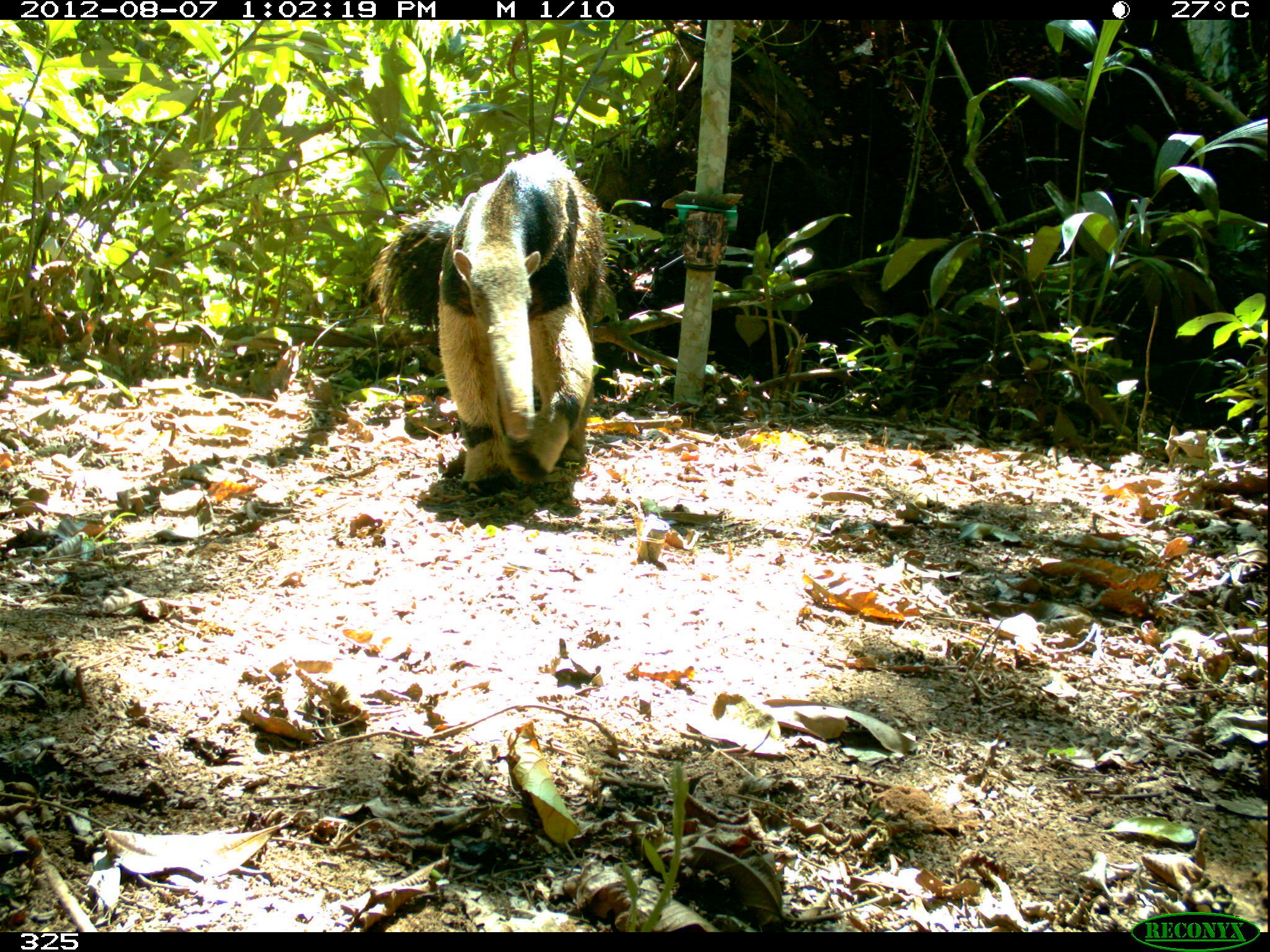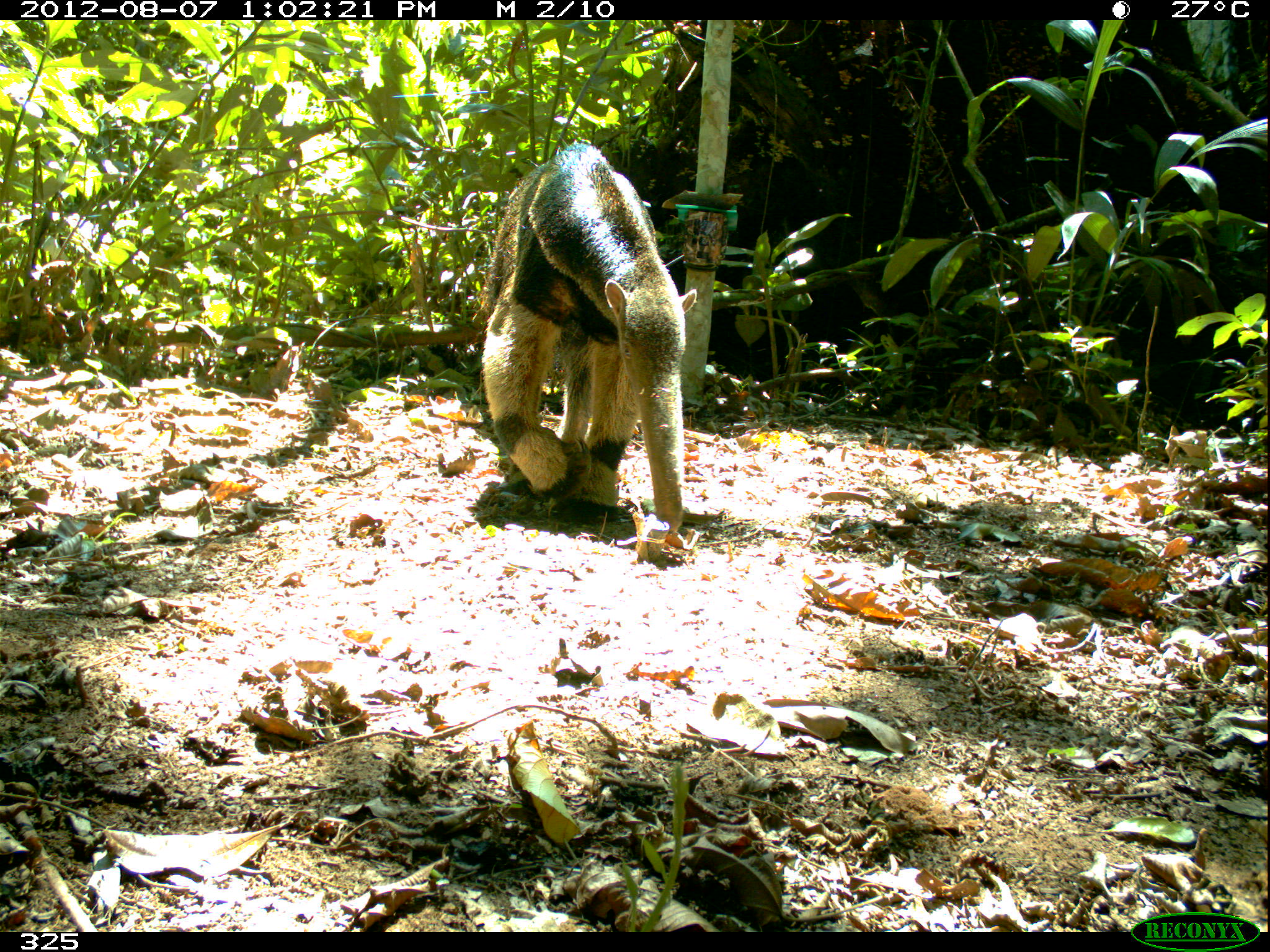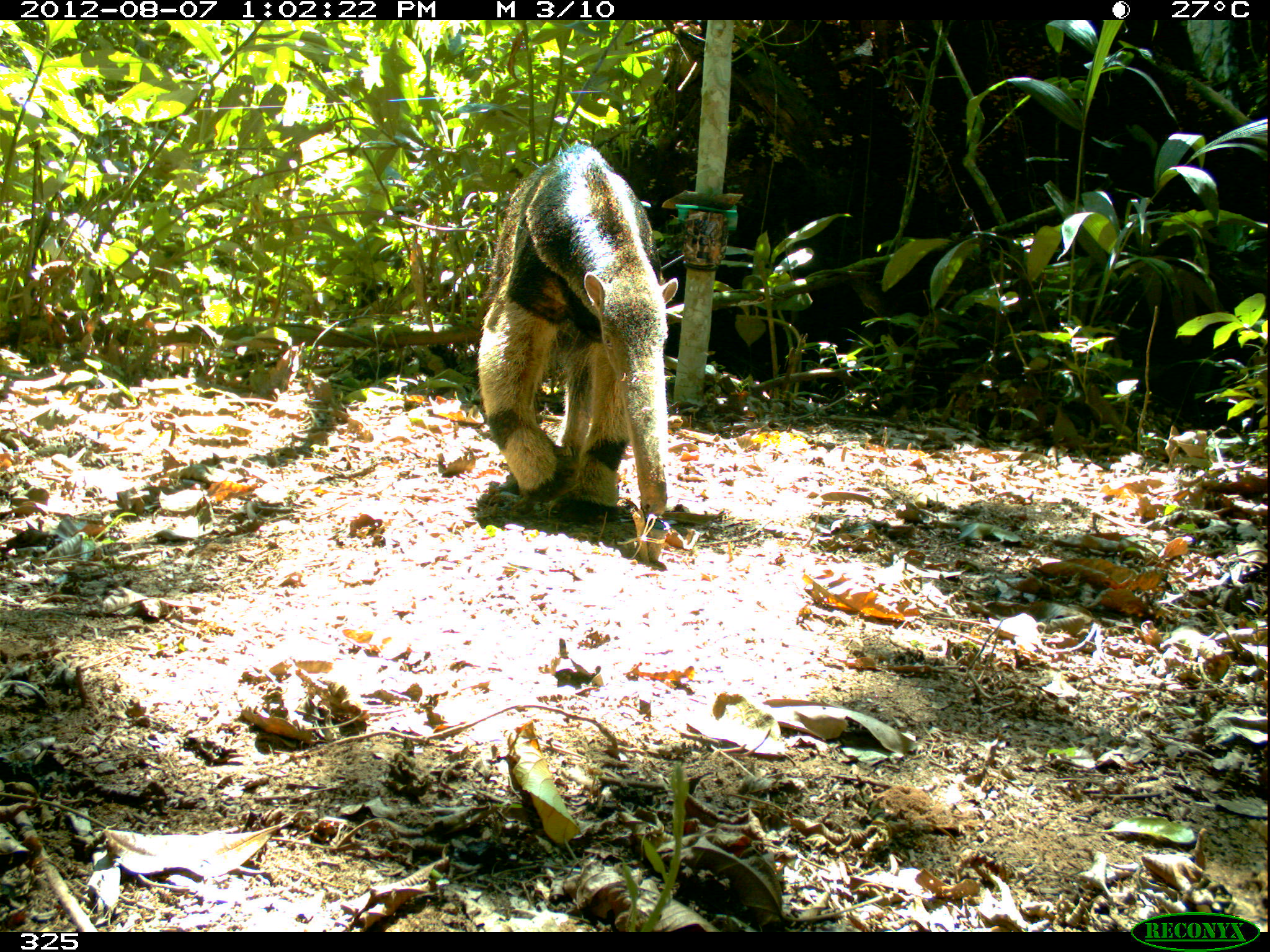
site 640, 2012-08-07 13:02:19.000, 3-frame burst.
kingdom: Animalia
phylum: Chordata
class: Mammalia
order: Pilosa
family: Myrmecophagidae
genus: Myrmecophaga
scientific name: Myrmecophaga tridactyla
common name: giant anteater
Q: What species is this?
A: Myrmecophaga tridactyla (giant anteater).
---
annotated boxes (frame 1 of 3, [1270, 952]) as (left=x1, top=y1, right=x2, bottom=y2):
myrmecophaga tridactyla: (left=371, top=146, right=607, bottom=494)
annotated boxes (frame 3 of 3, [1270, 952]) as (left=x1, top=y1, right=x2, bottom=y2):
myrmecophaga tridactyla: (left=472, top=141, right=678, bottom=526)